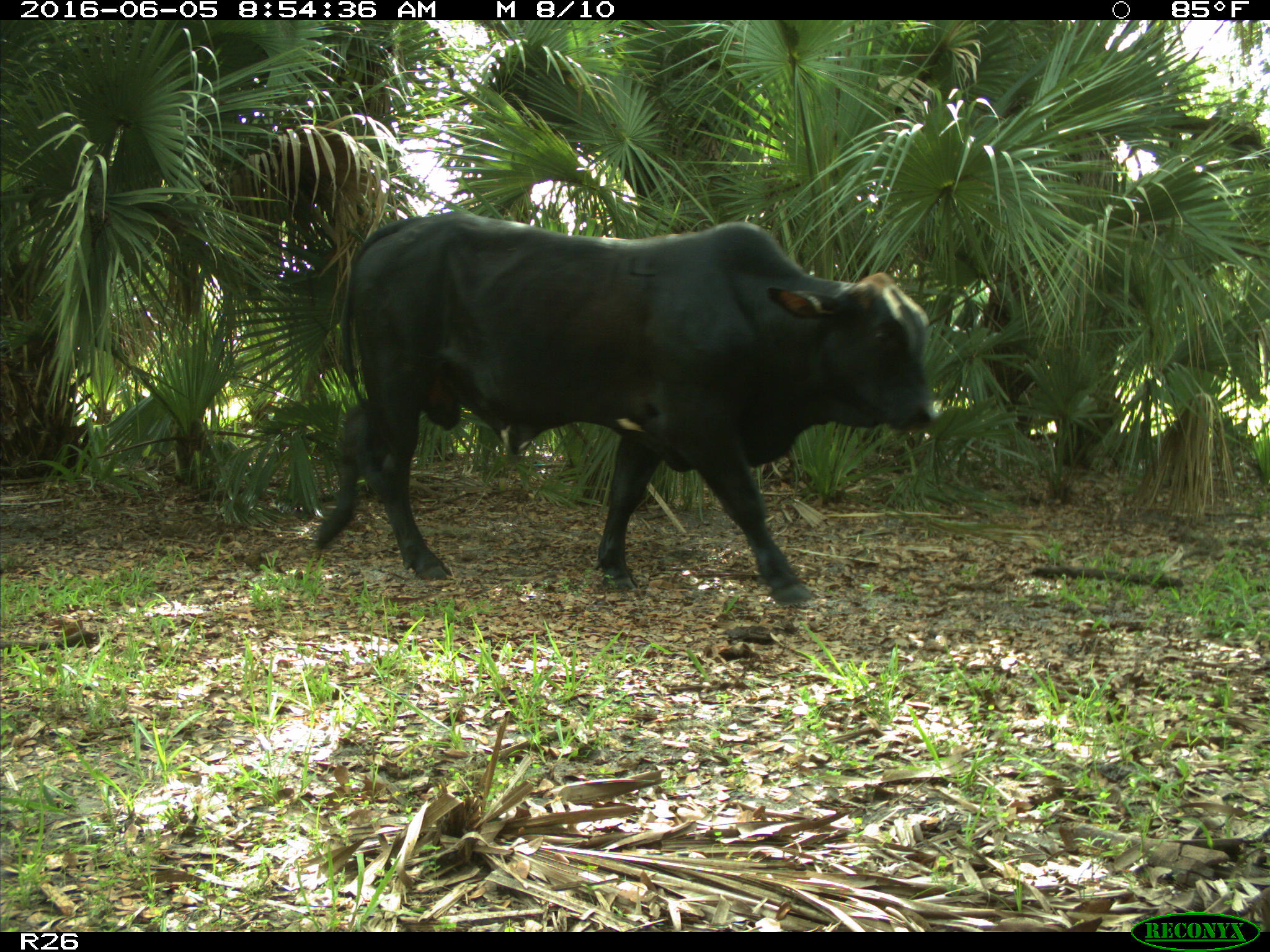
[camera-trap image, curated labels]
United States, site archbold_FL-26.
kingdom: Animalia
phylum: Chordata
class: Mammalia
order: Artiodactyla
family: Bovidae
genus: Bos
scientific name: Bos taurus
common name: domestic cow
Bos taurus (domestic cow).